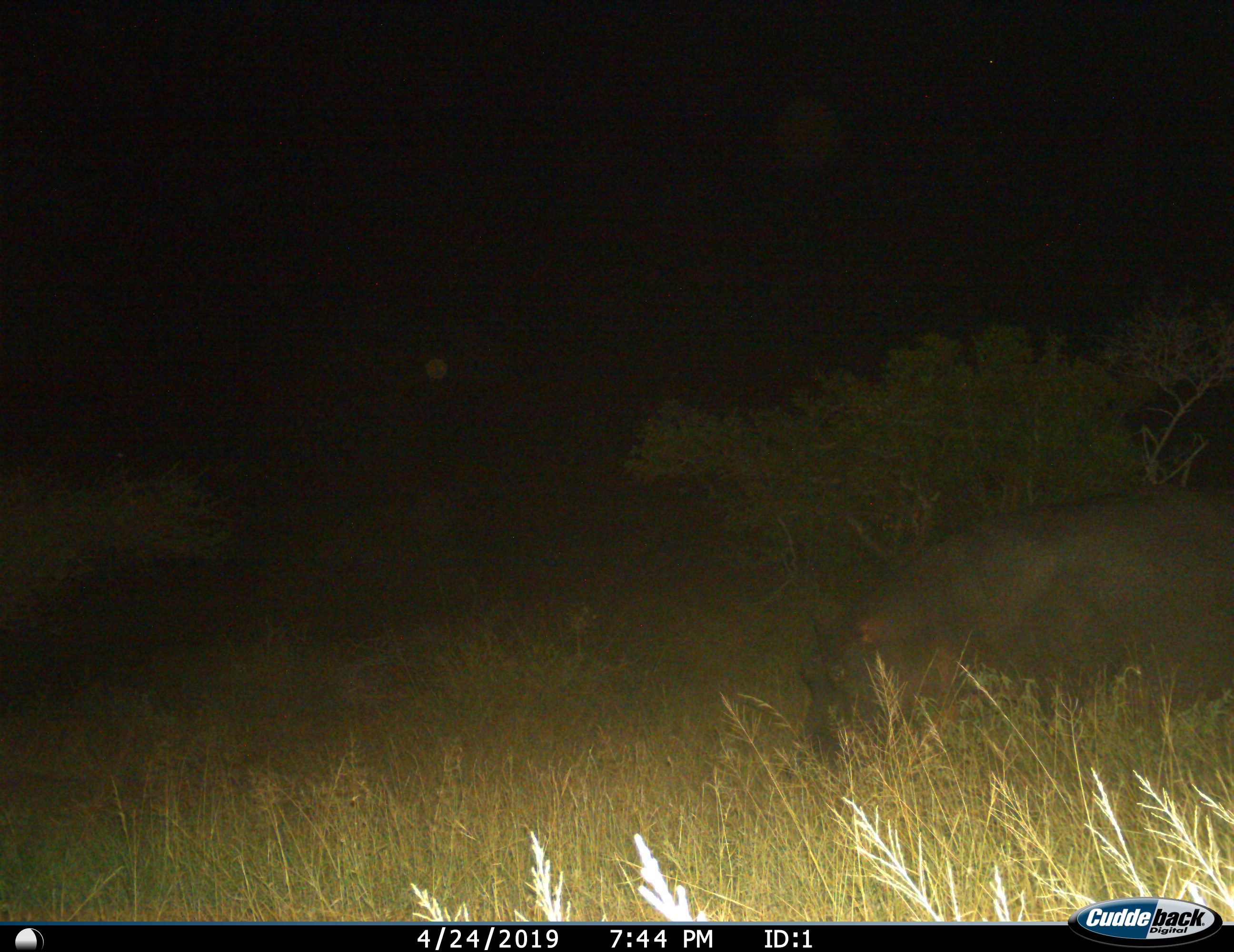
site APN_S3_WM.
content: unidentified animal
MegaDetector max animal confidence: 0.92